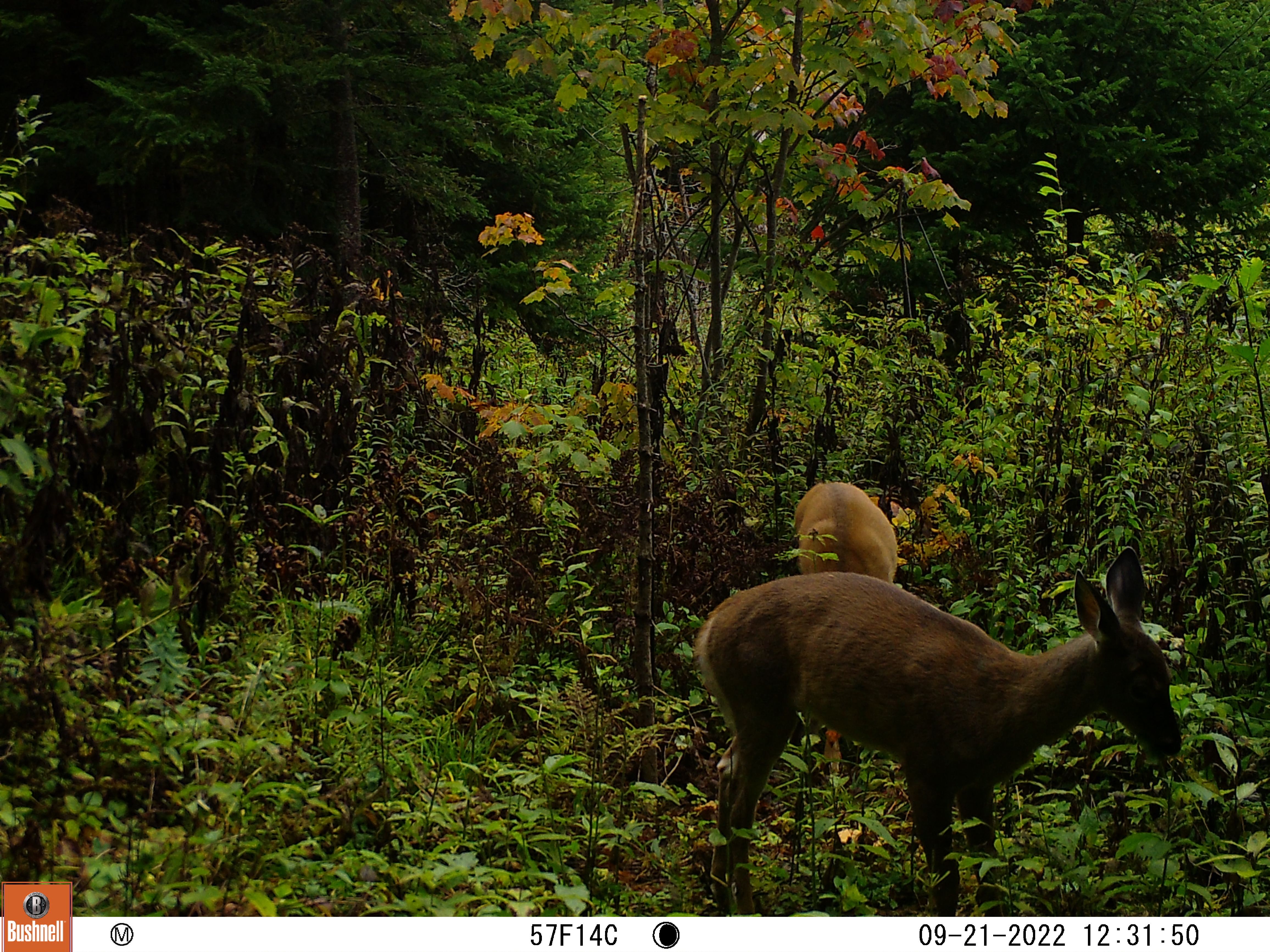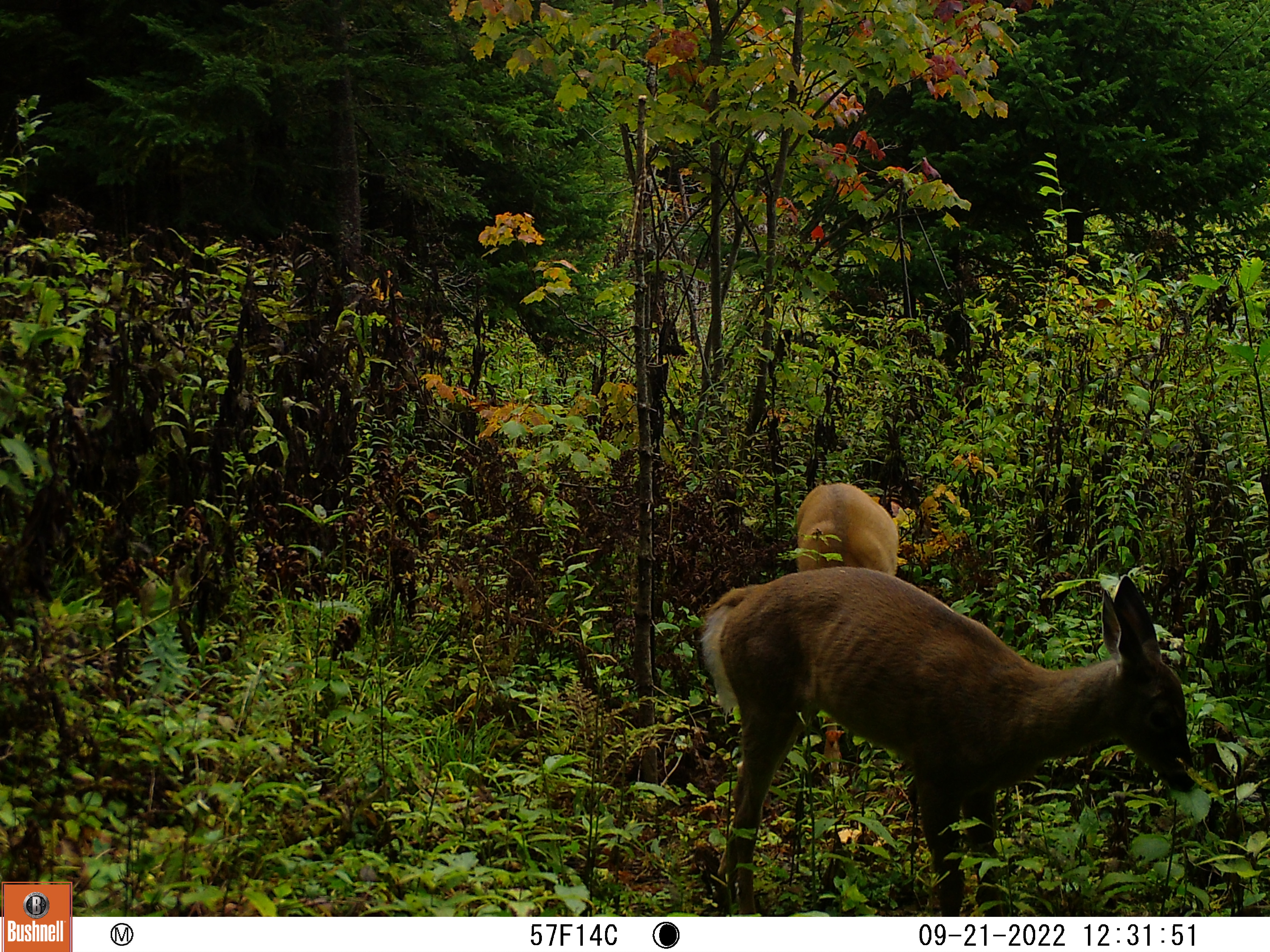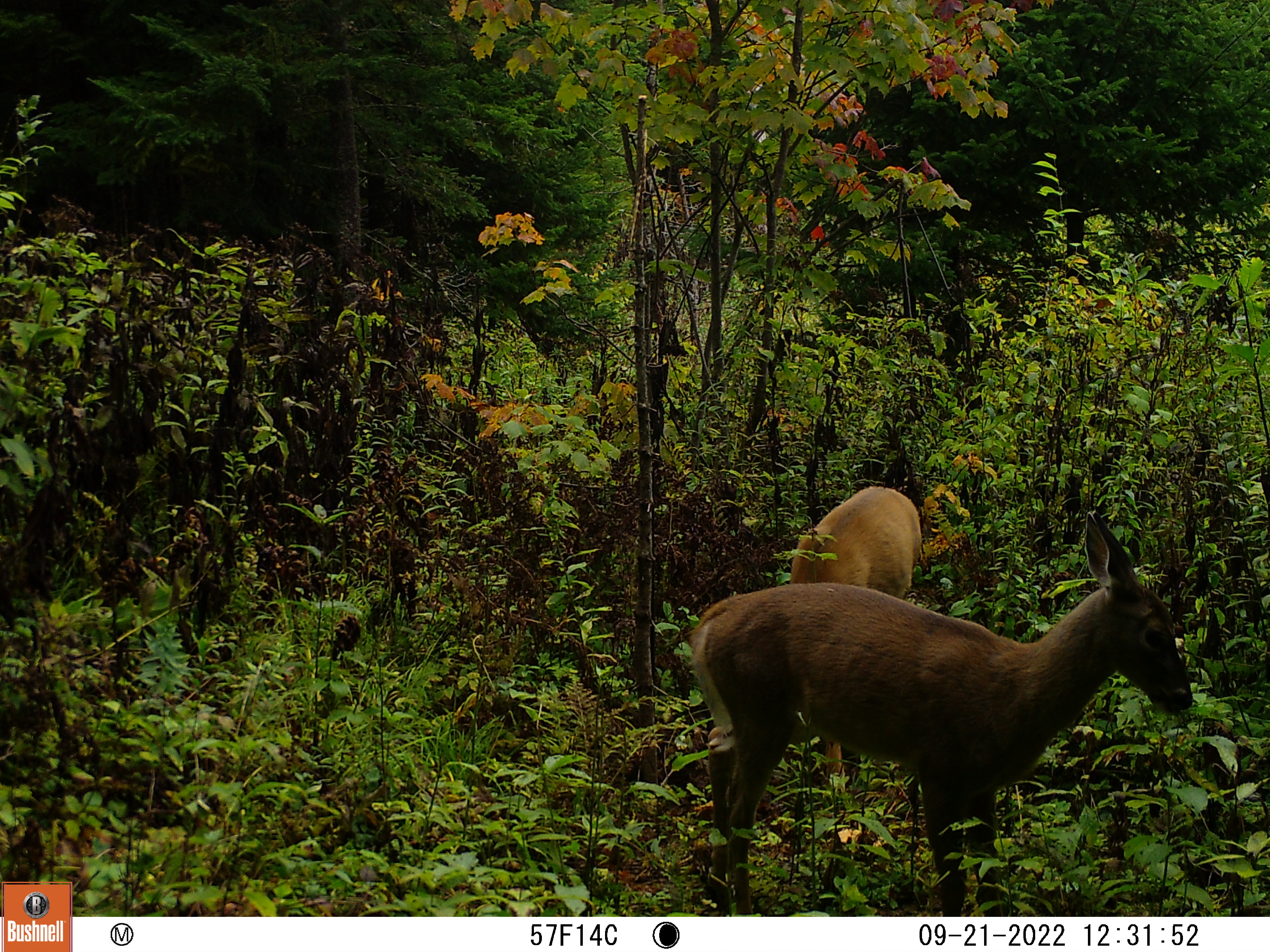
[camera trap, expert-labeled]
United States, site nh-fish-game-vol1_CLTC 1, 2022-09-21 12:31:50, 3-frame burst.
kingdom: Animalia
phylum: Chordata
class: Mammalia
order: Artiodactyla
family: Cervidae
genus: Odocoileus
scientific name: Odocoileus virginianus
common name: white-tailed deer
White-tailed deer (Odocoileus virginianus).